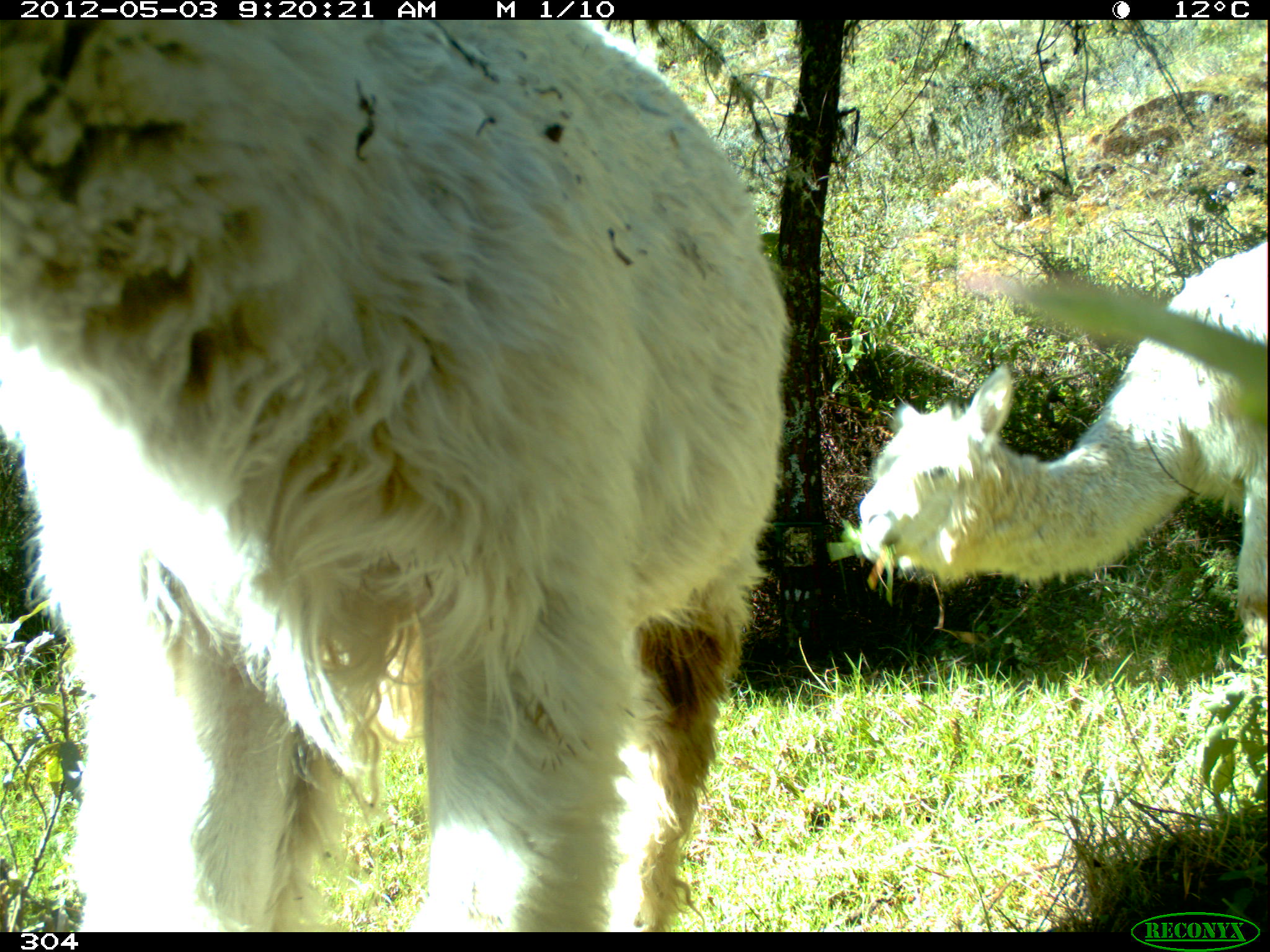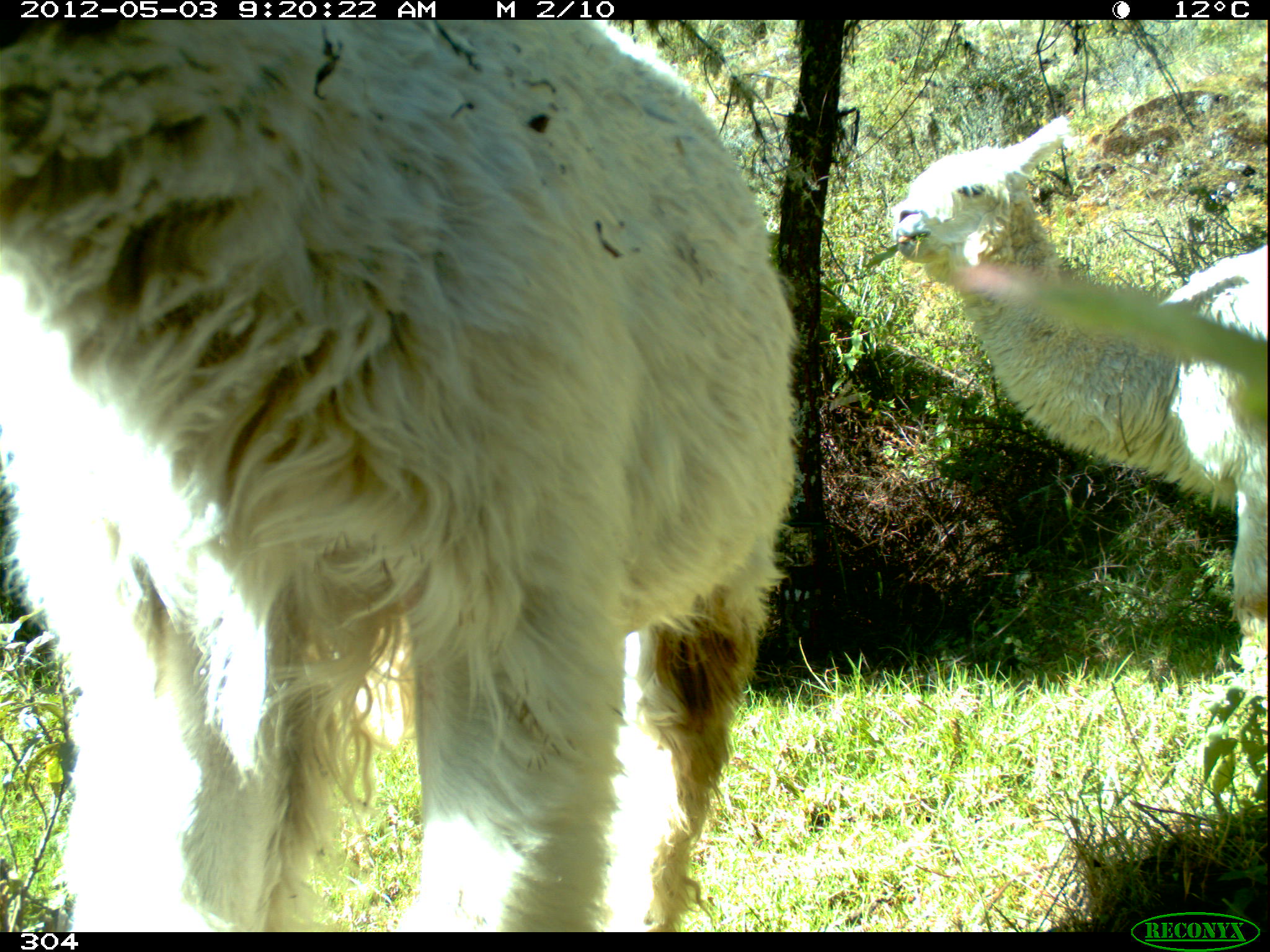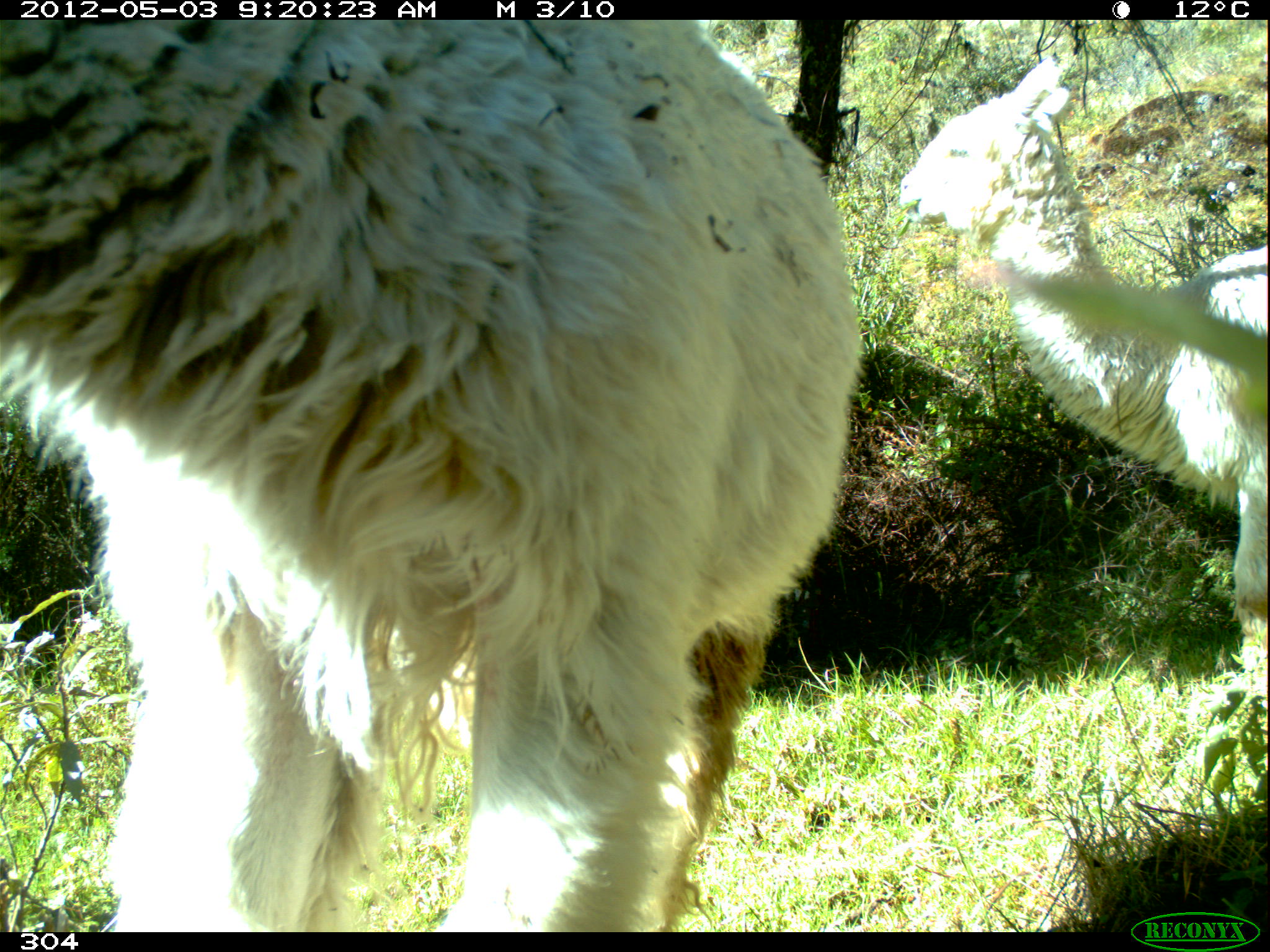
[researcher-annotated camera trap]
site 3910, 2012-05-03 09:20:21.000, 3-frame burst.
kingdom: Animalia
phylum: Chordata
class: Mammalia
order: Artiodactyla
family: Camelidae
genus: Vicugna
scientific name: Vicugna pacos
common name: alpaca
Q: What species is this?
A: Vicugna pacos (alpaca).